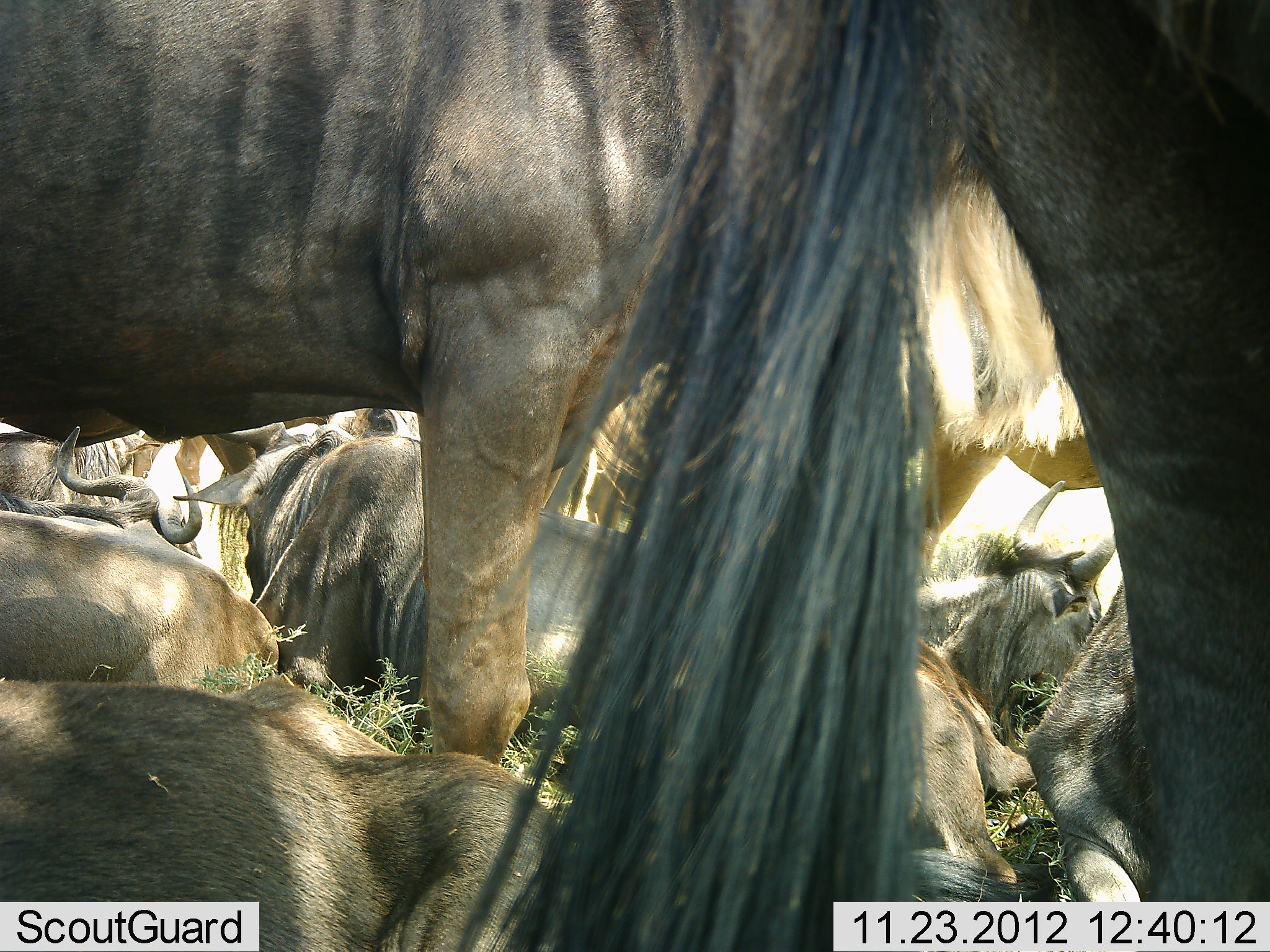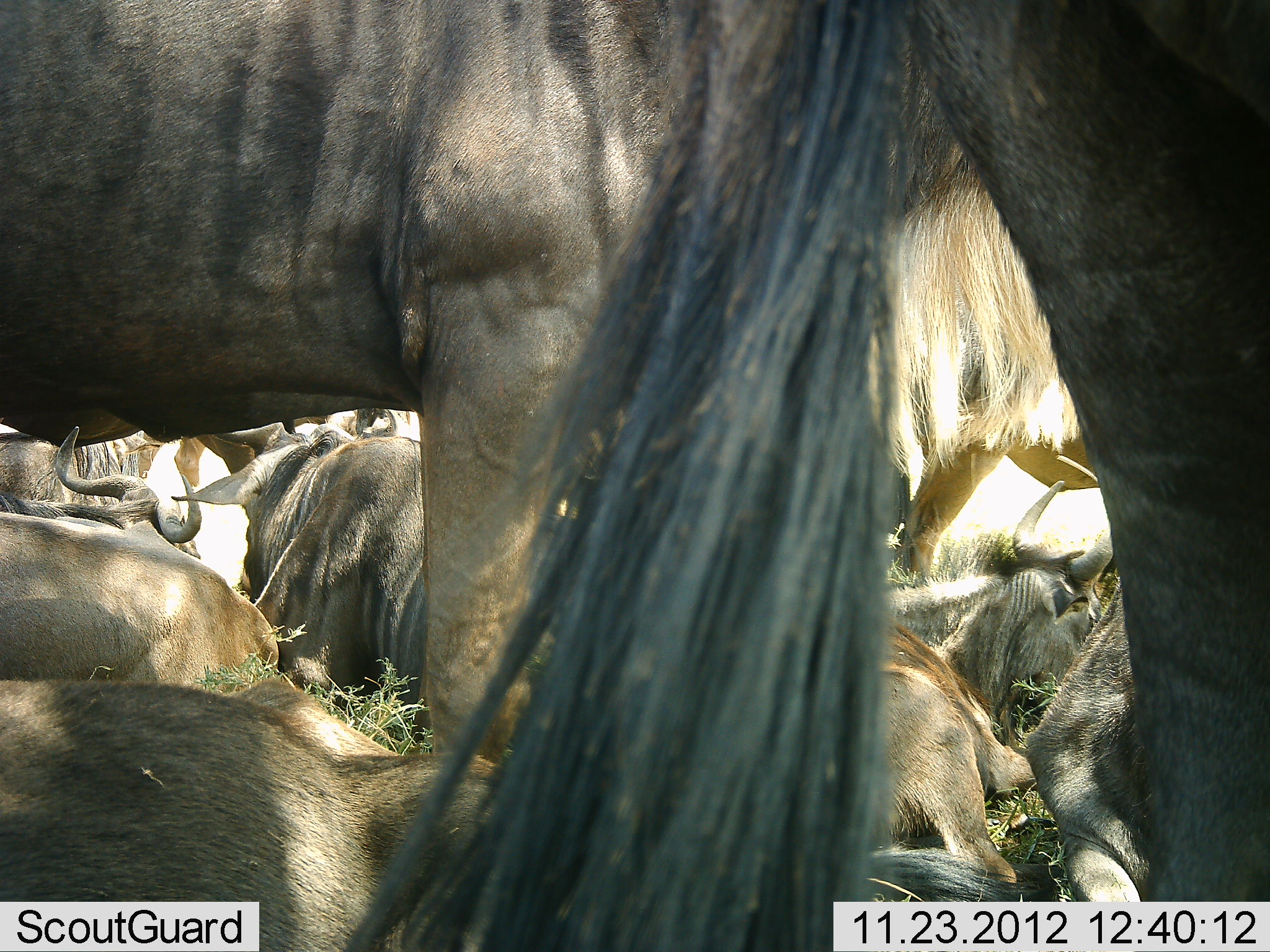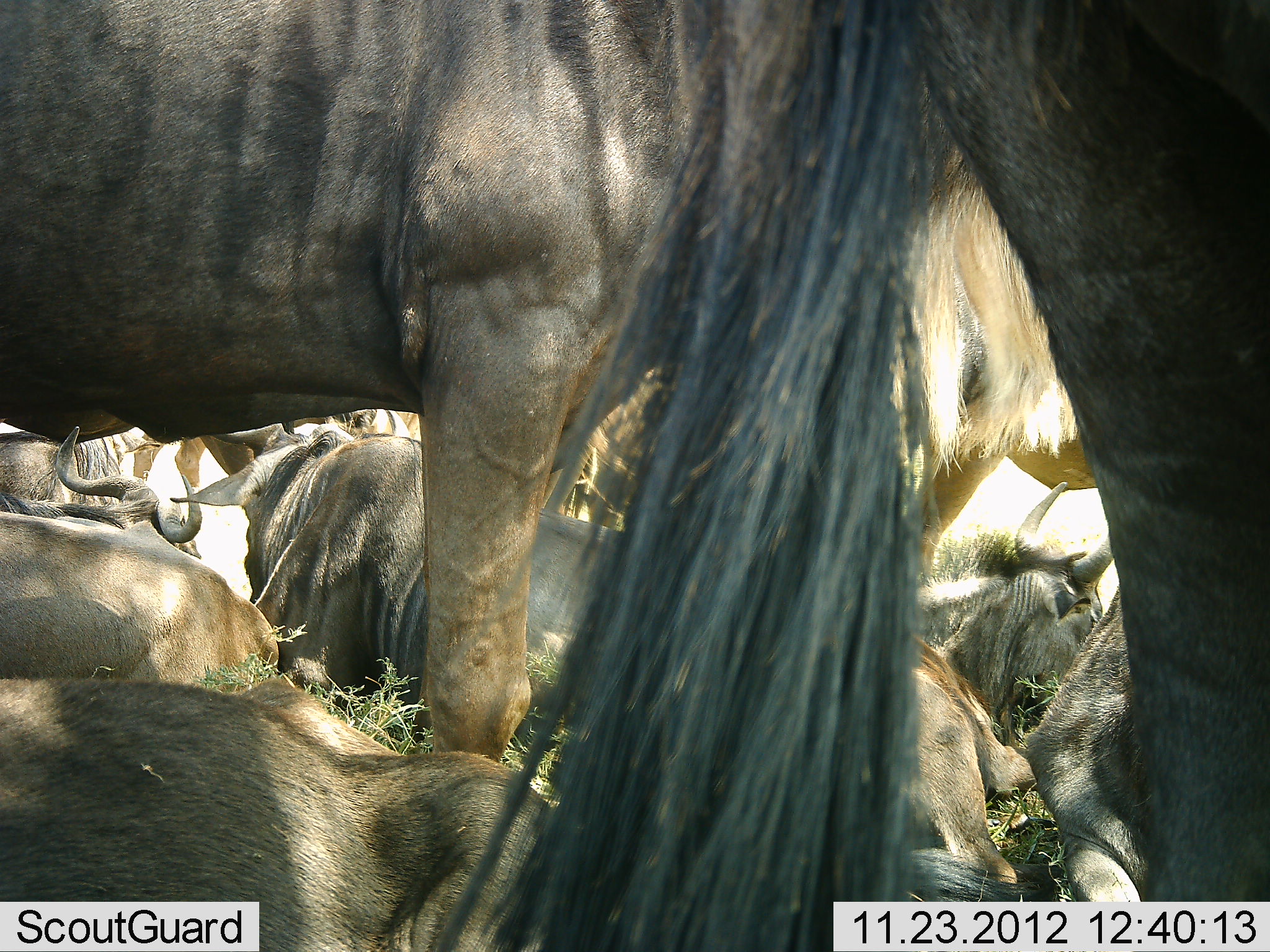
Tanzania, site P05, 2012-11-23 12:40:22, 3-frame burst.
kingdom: Animalia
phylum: Chordata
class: Mammalia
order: Artiodactyla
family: Bovidae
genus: Connochaetes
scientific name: Connochaetes taurinus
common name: blue wildebeest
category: wildebeest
Wildebeest (blue wildebeest) (Connochaetes taurinus), count 11-50. Behavior (volunteer vote fractions): standing 60%, resting 100%, moving 0%, interacting 10%. Young present (vote fraction): 0%. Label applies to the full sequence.